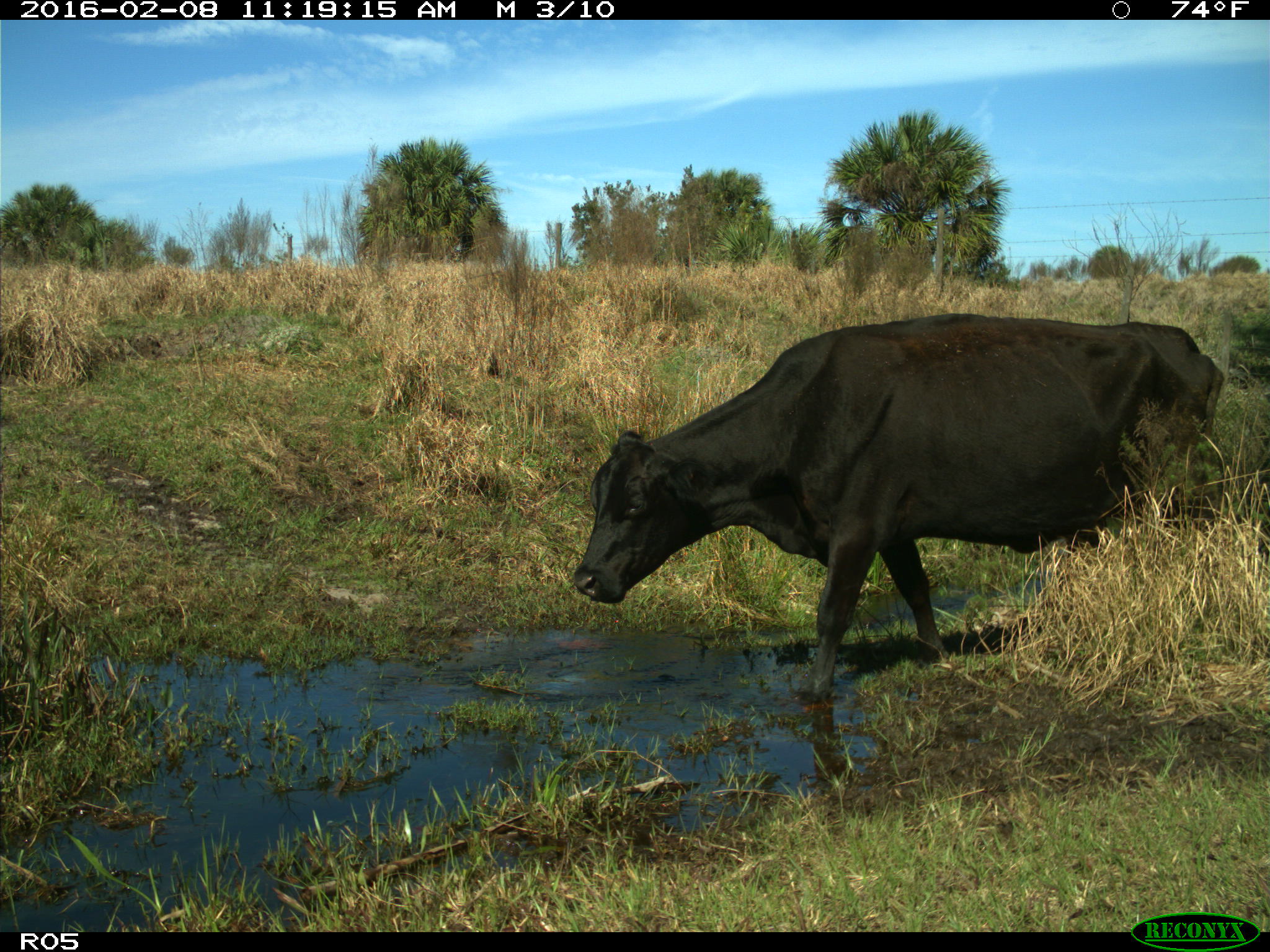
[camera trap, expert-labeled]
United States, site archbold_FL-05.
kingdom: Animalia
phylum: Chordata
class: Mammalia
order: Artiodactyla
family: Bovidae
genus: Bos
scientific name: Bos taurus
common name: domestic cow